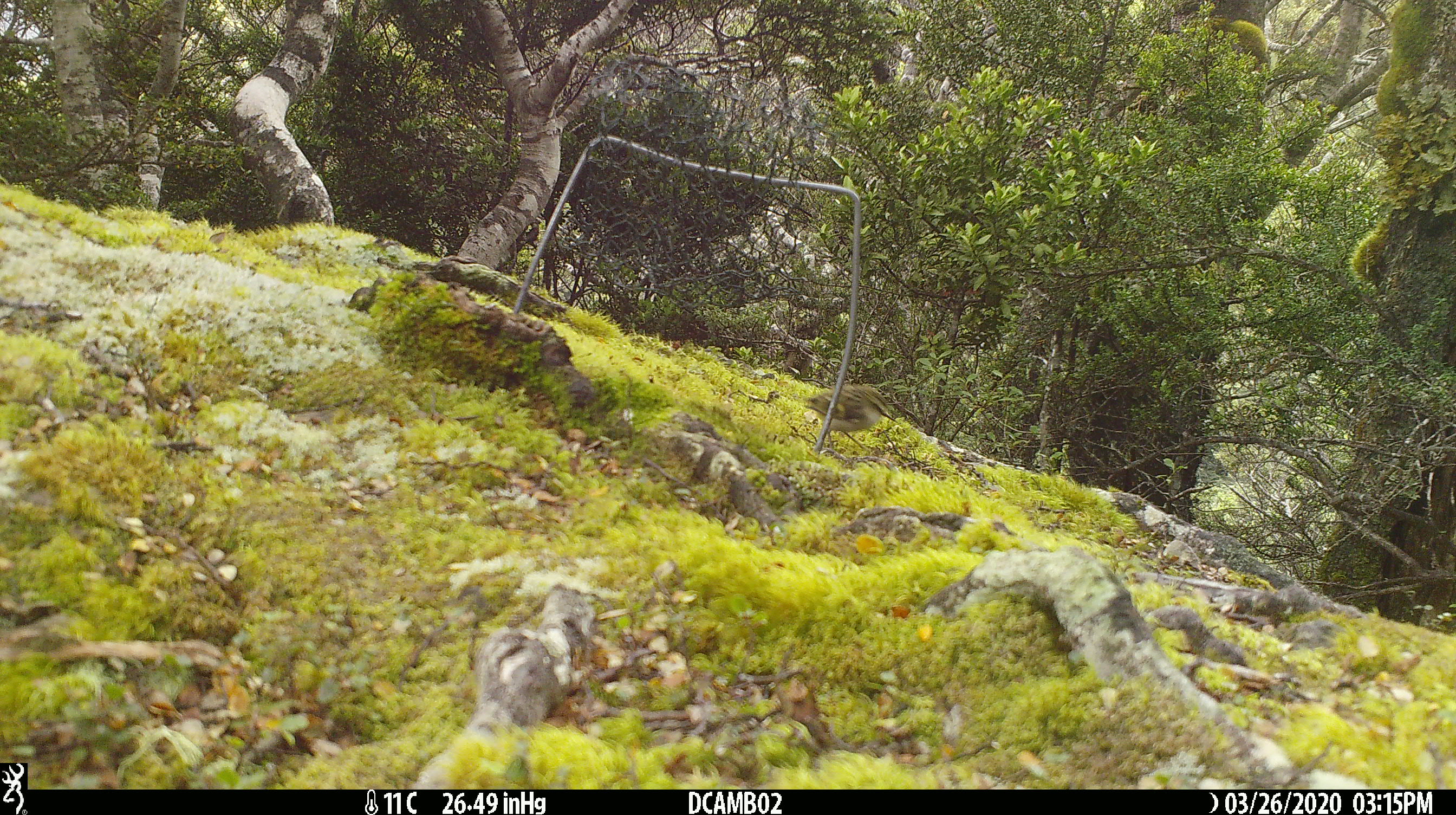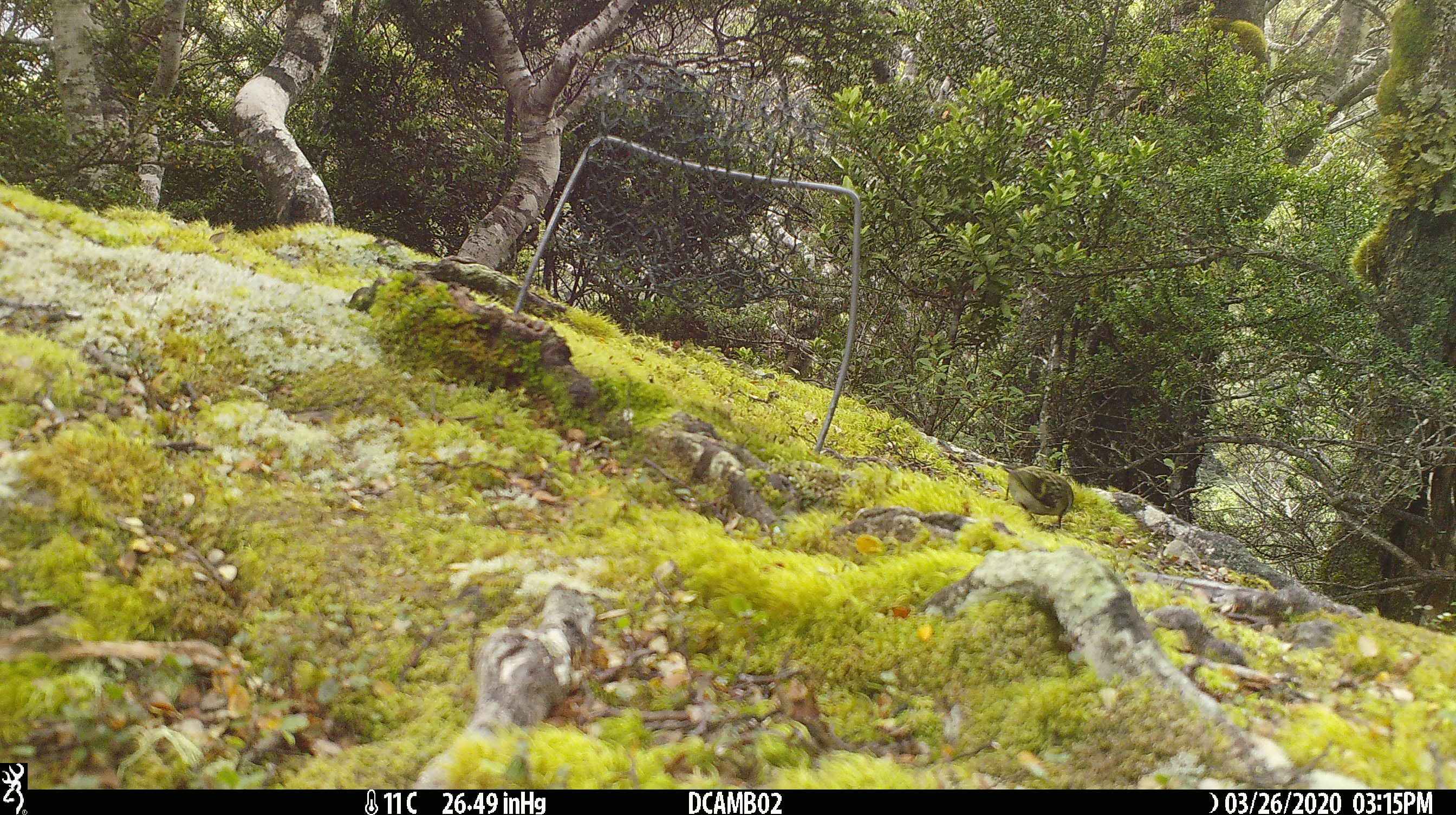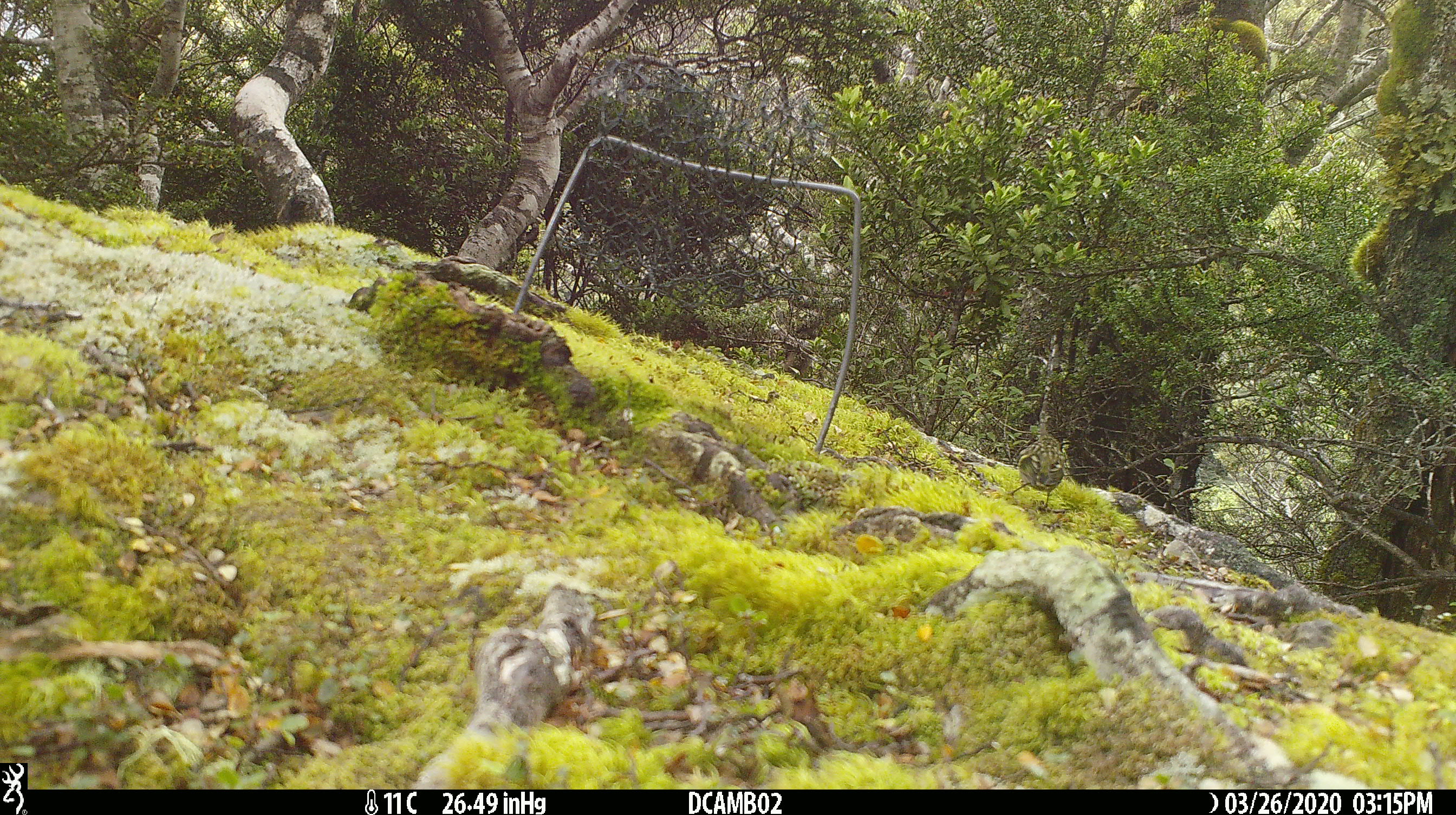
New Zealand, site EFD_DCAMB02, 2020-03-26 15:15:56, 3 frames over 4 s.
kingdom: Animalia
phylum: Chordata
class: Aves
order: Passeriformes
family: Acanthisittidae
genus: Acanthisitta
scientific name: Acanthisitta chloris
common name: rifleman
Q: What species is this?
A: Rifleman (Acanthisitta chloris).